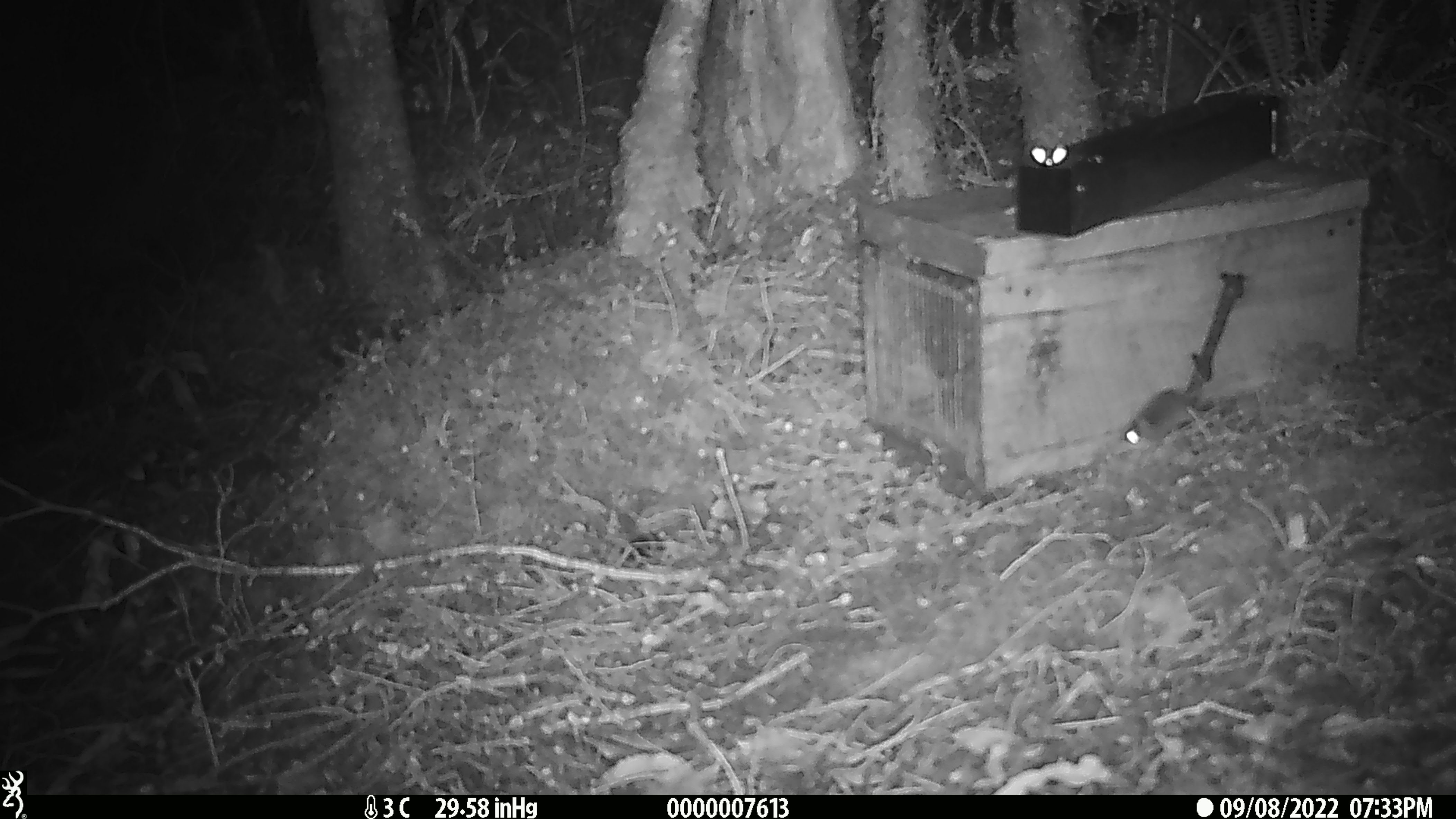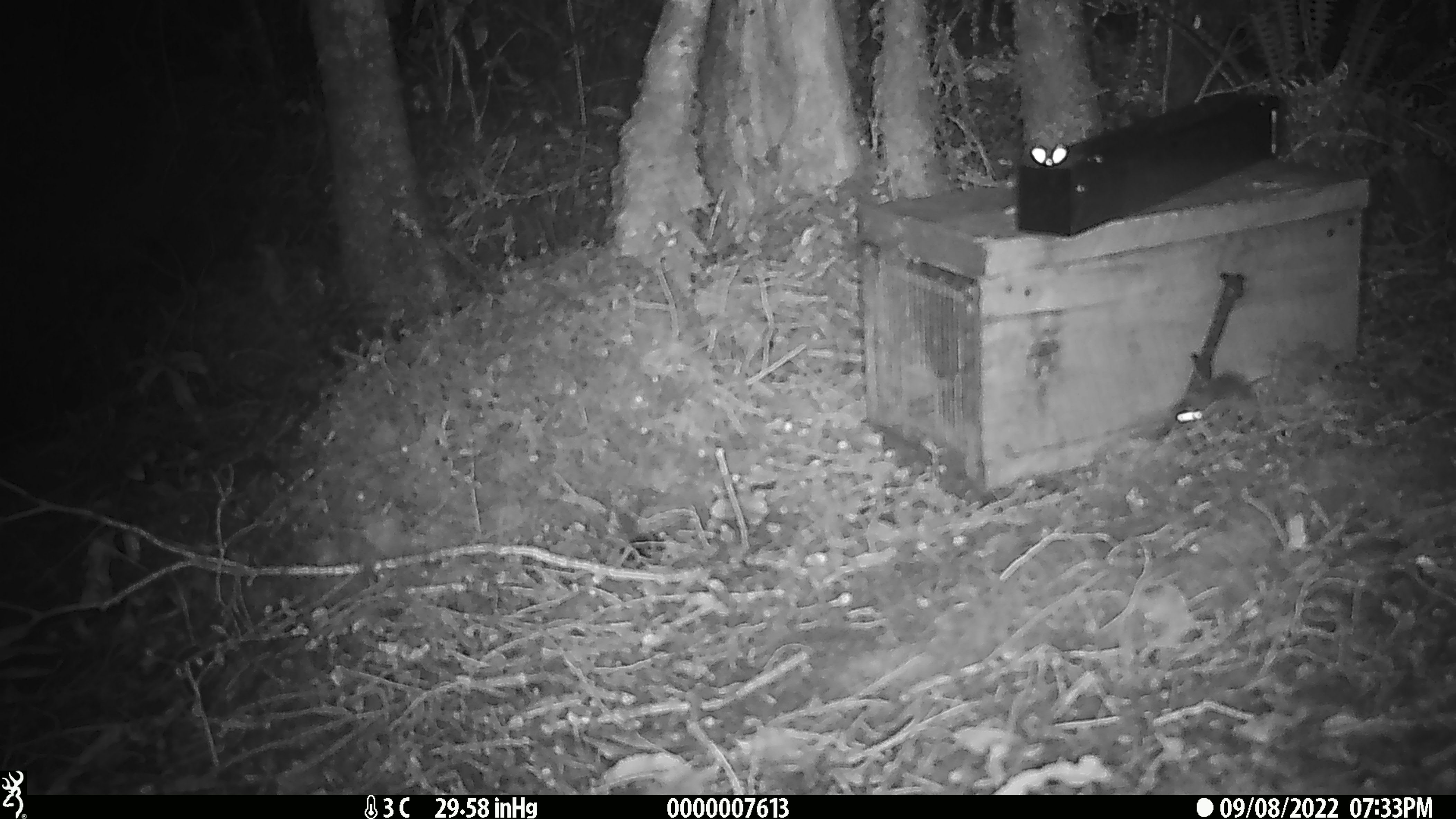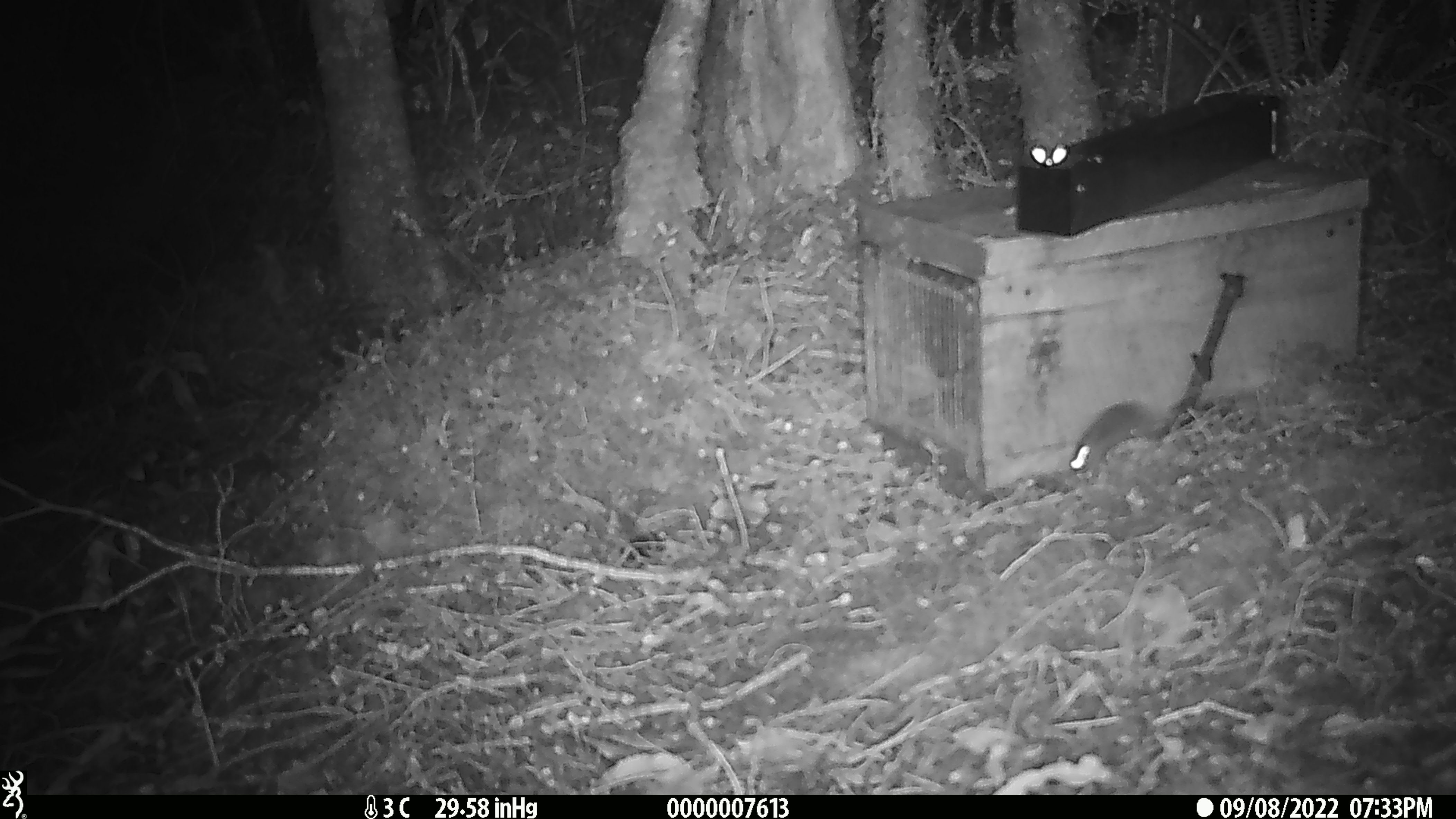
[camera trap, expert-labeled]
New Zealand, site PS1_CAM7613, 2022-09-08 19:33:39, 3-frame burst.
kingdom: Animalia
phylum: Chordata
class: Mammalia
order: Rodentia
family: Muridae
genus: Mus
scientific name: Mus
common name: mouse